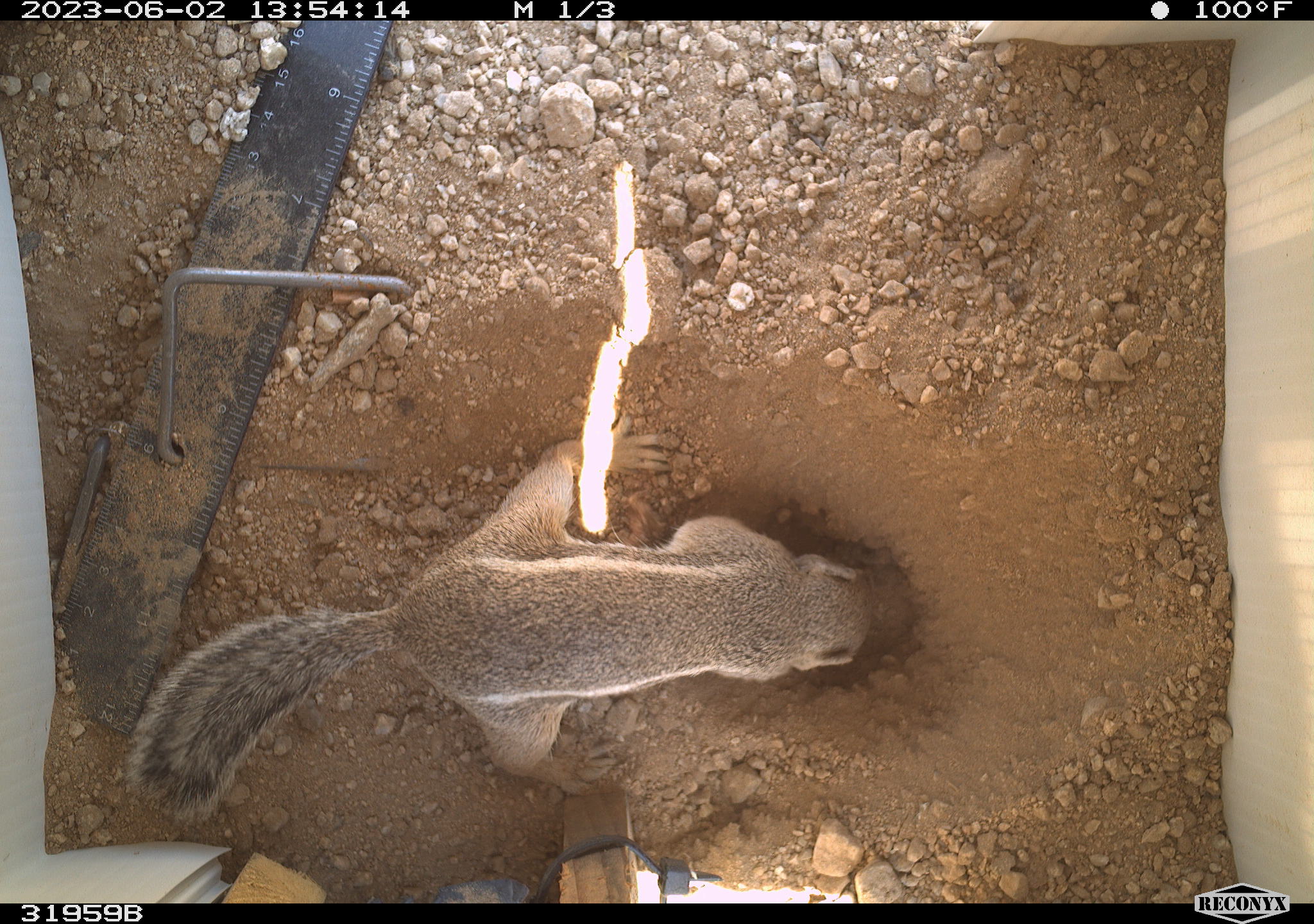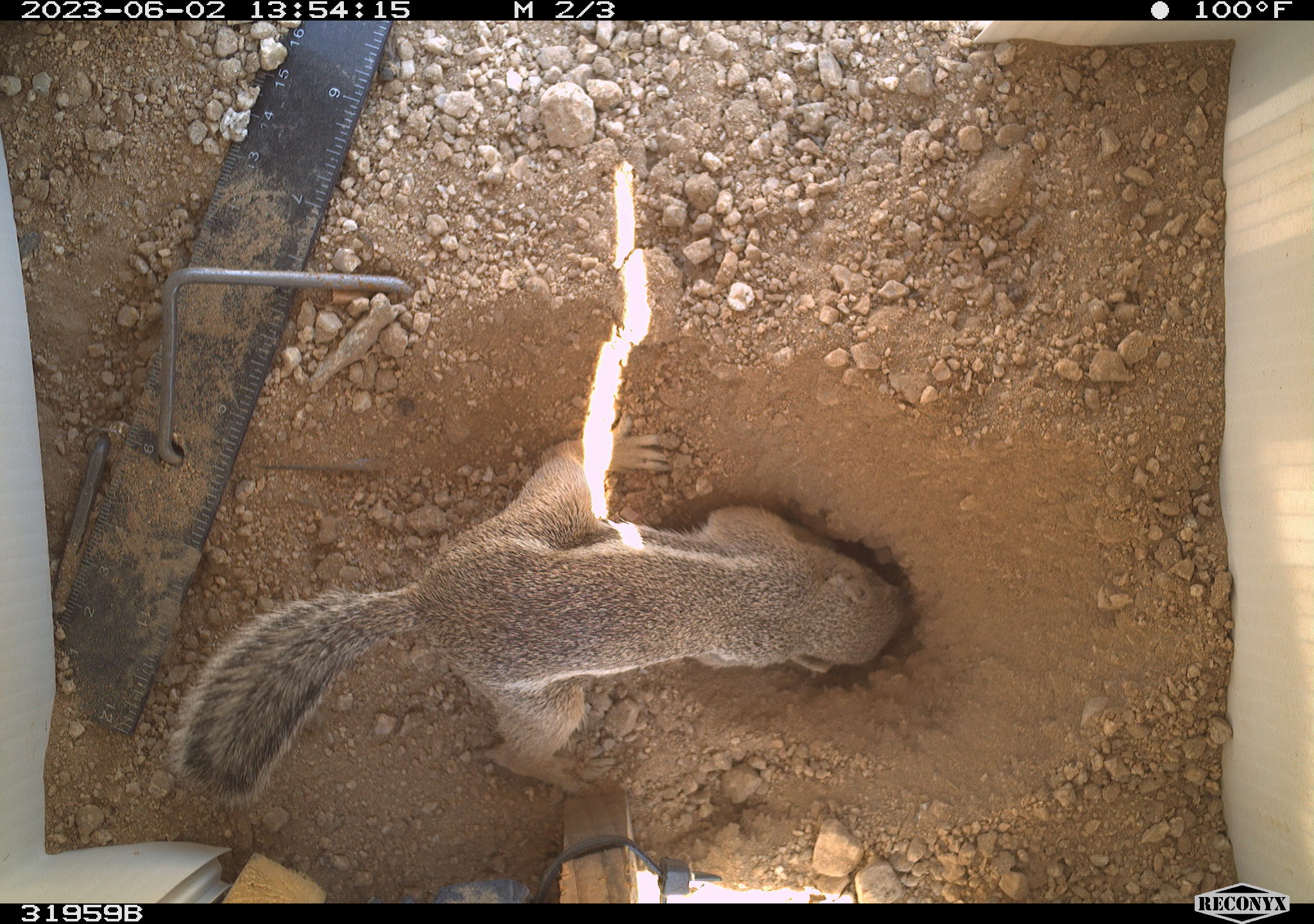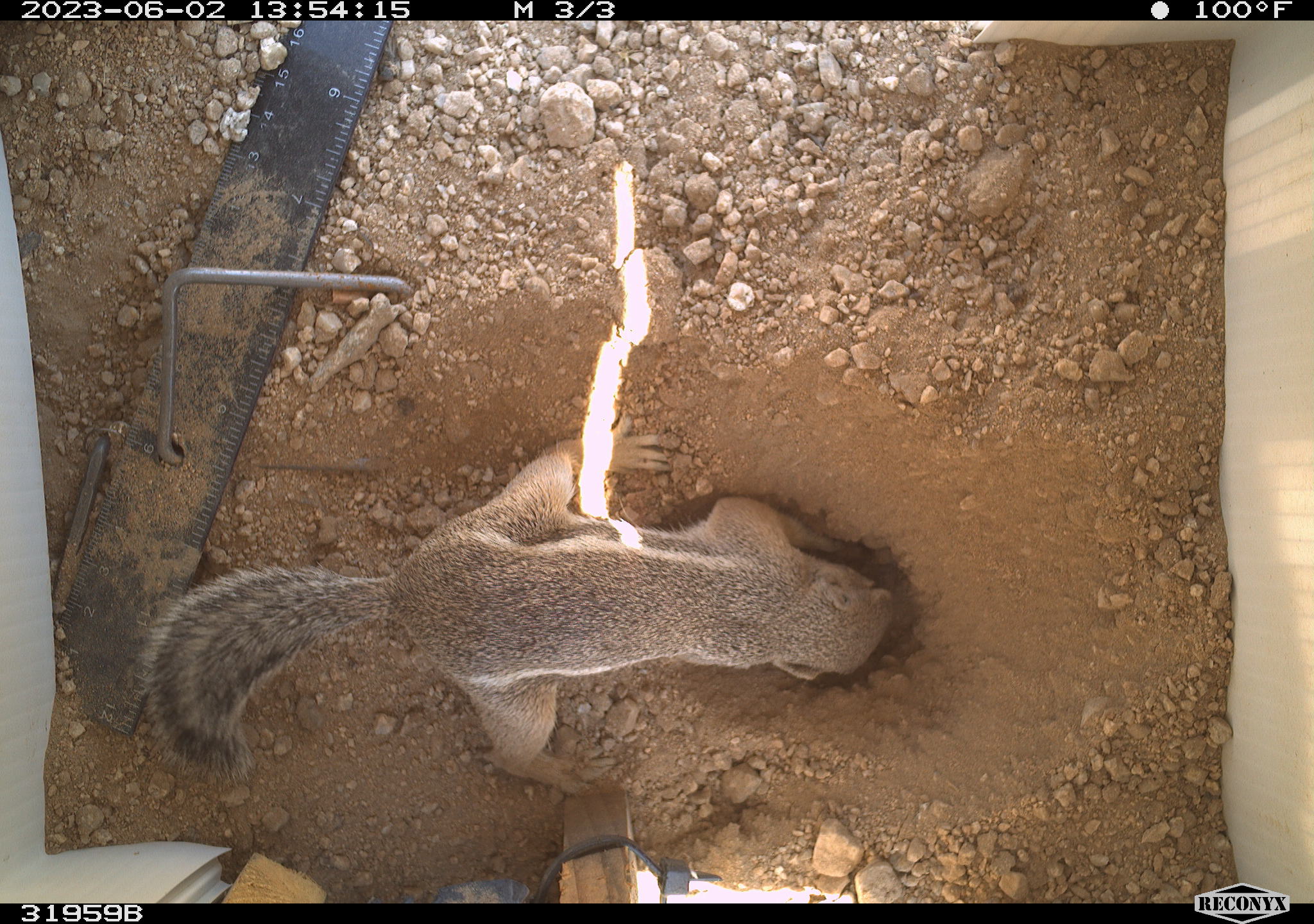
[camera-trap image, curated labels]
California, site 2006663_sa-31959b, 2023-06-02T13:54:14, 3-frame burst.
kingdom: Animalia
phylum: Chordata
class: Mammalia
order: Rodentia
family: Sciuridae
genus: Ammospermophilus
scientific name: Ammospermophilus leucurus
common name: white-tailed antelope squirrel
White-tailed antelope squirrel (Ammospermophilus leucurus).